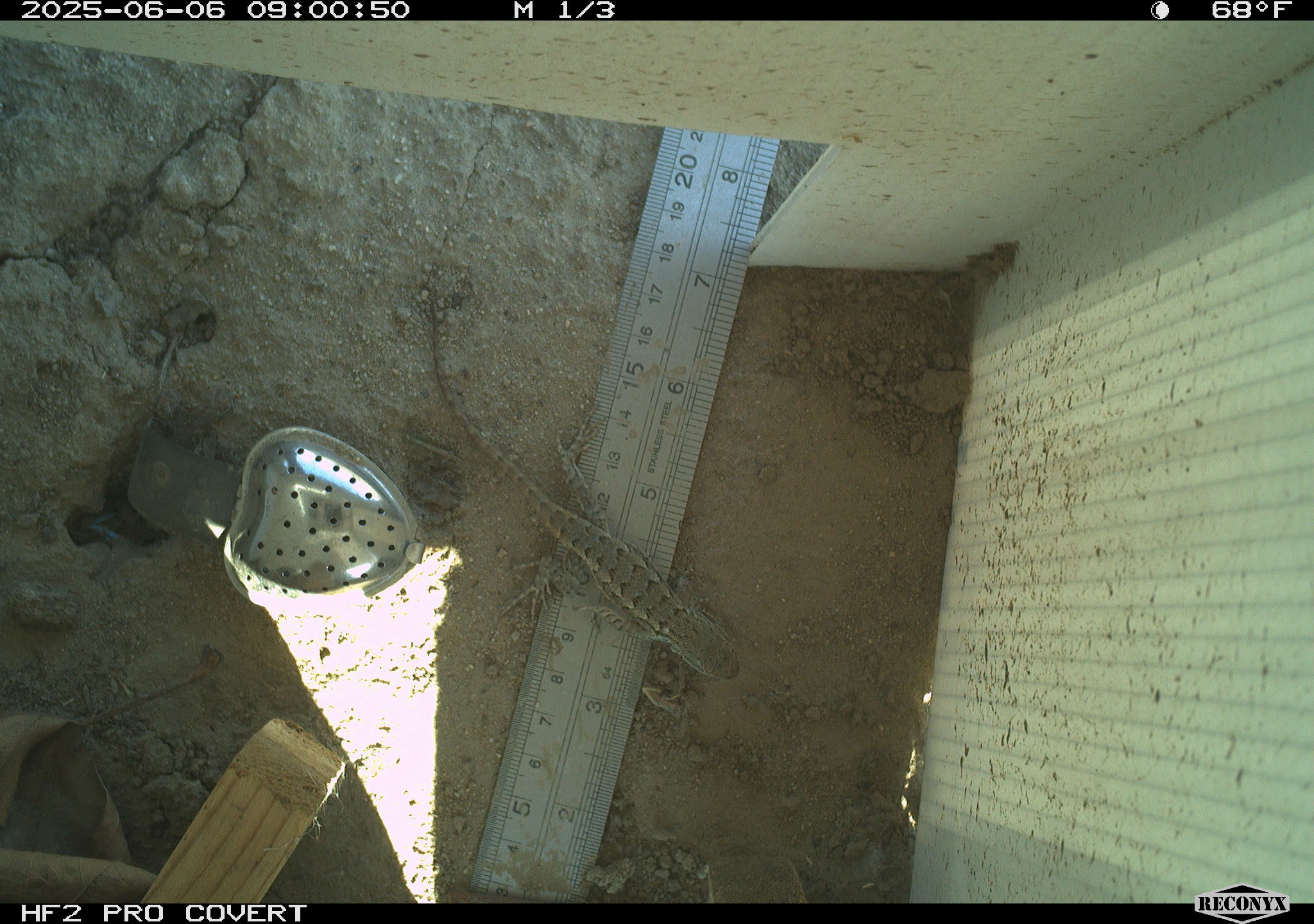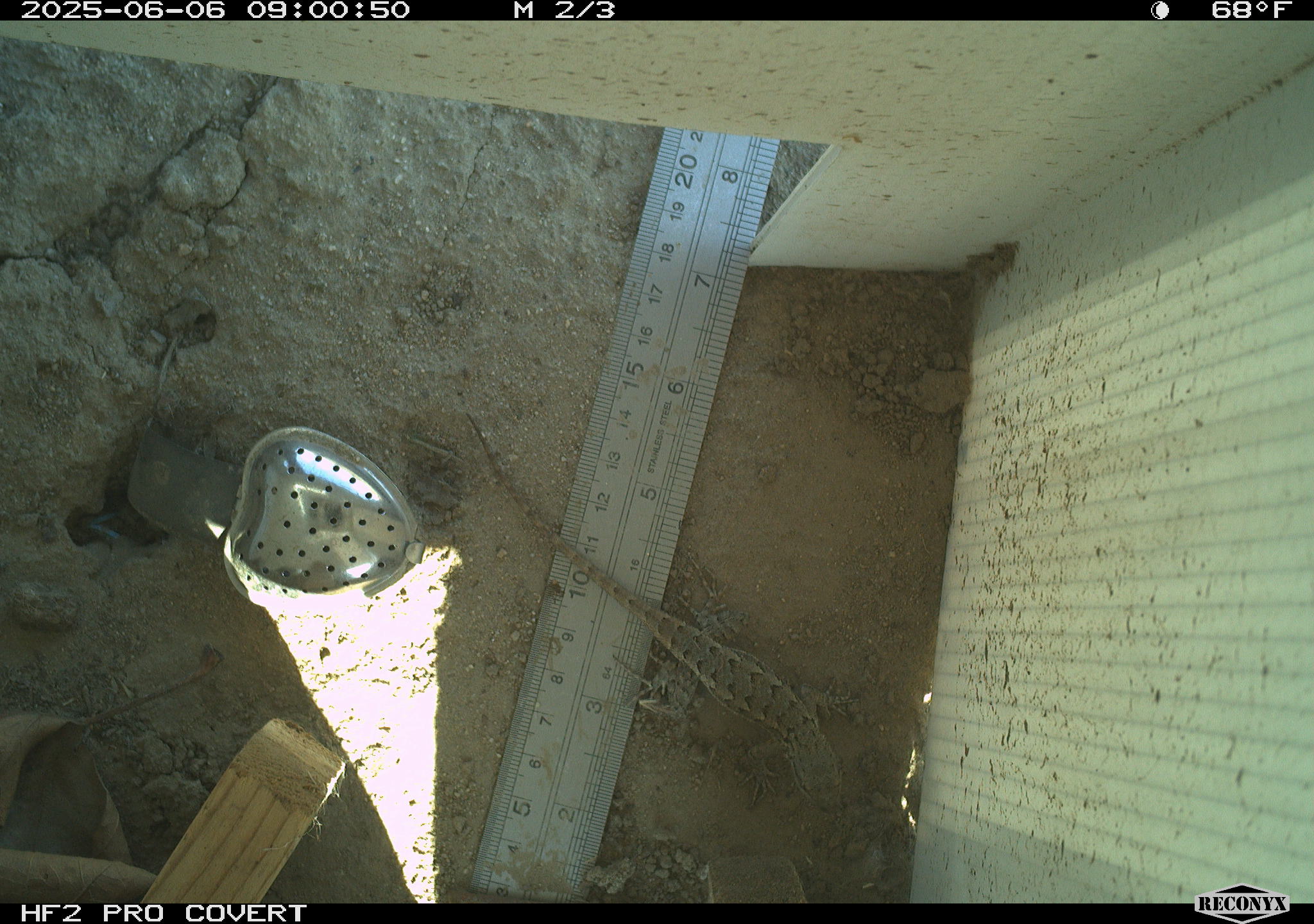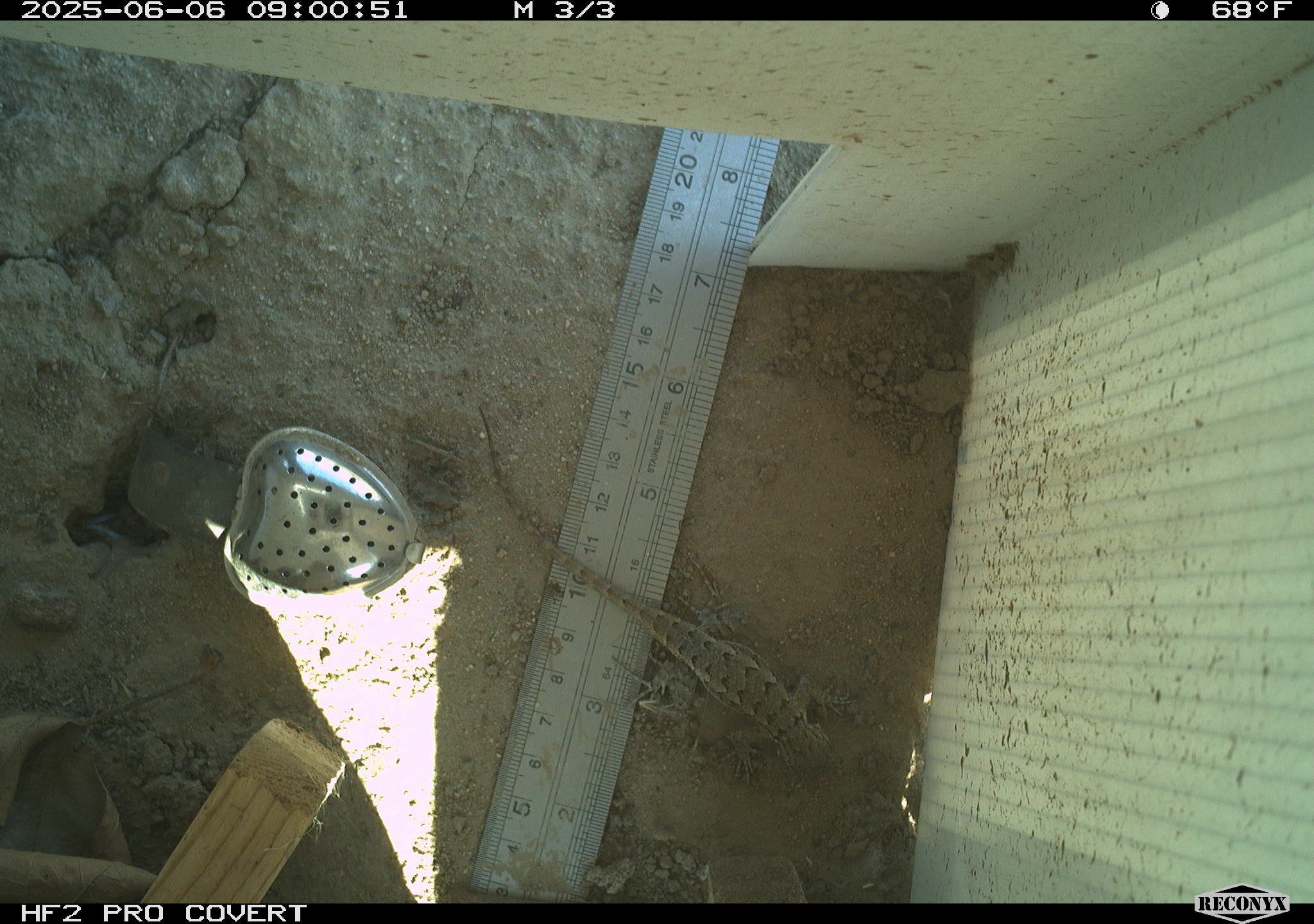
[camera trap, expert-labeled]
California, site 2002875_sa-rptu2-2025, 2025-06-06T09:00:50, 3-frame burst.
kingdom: Animalia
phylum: Chordata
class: Reptilia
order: Squamata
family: Phrynosomatidae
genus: Sceloporus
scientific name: Sceloporus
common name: spiny lizards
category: sceloporus species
Sceloporus species (spiny lizards) (Sceloporus).